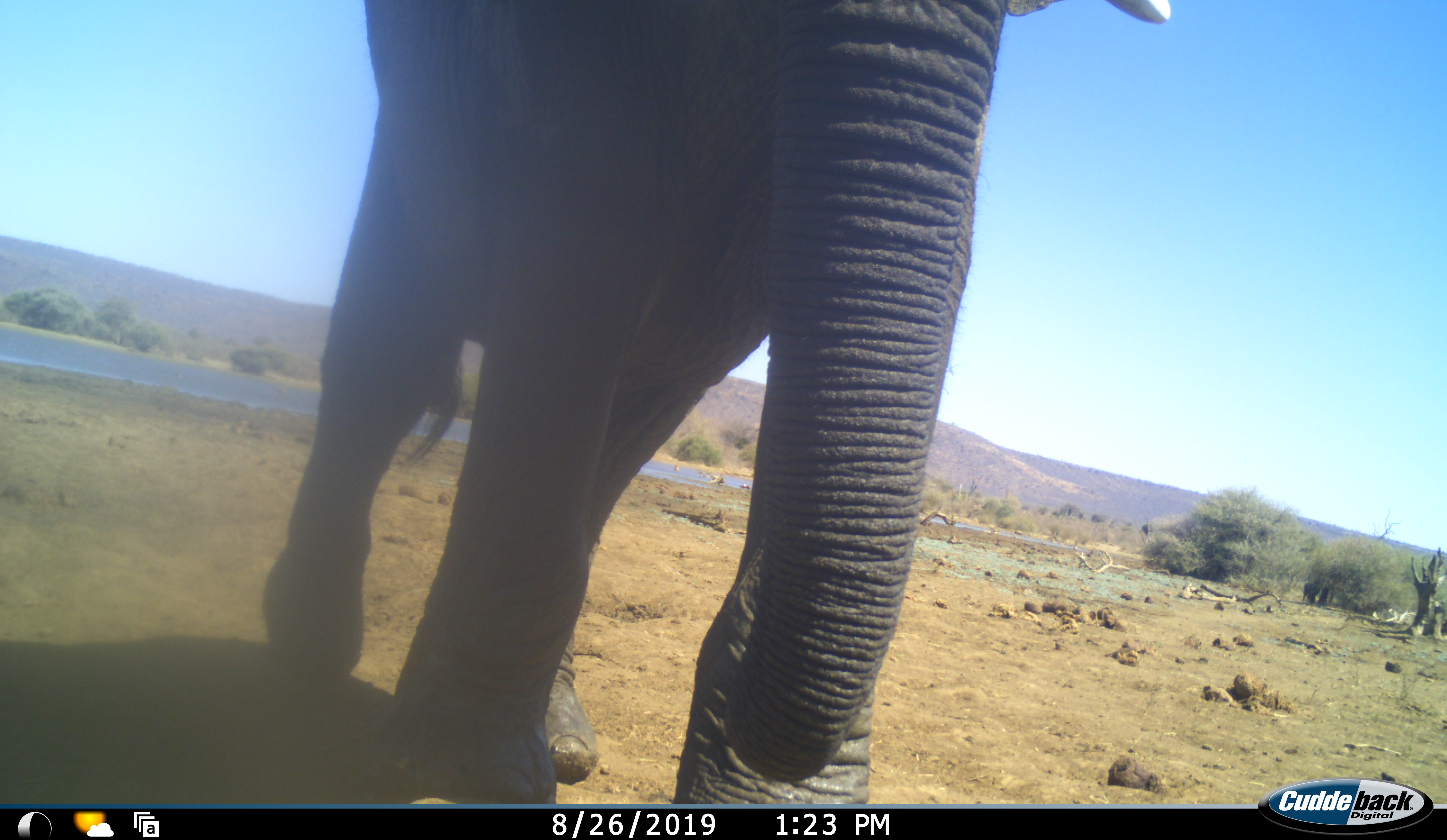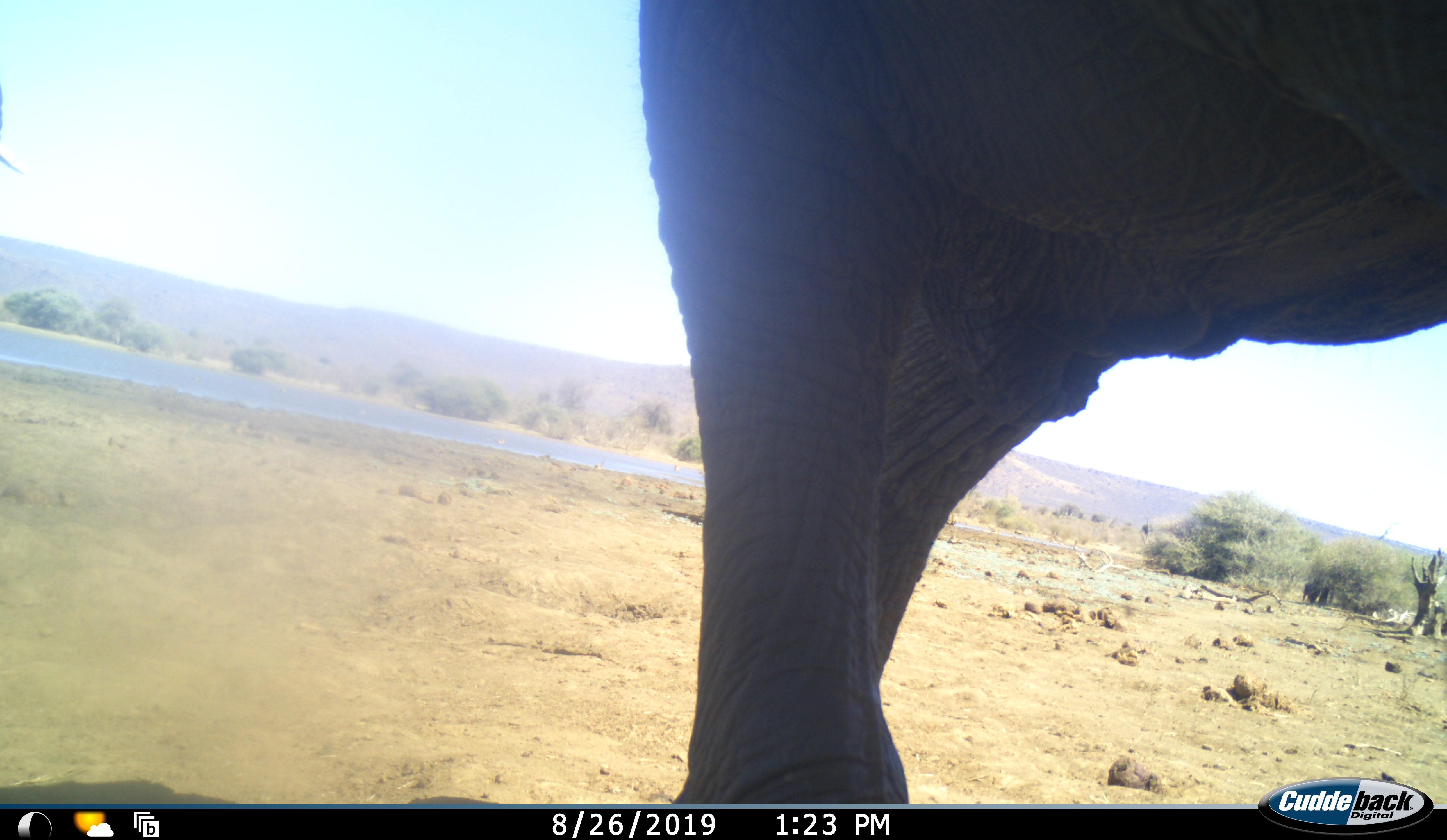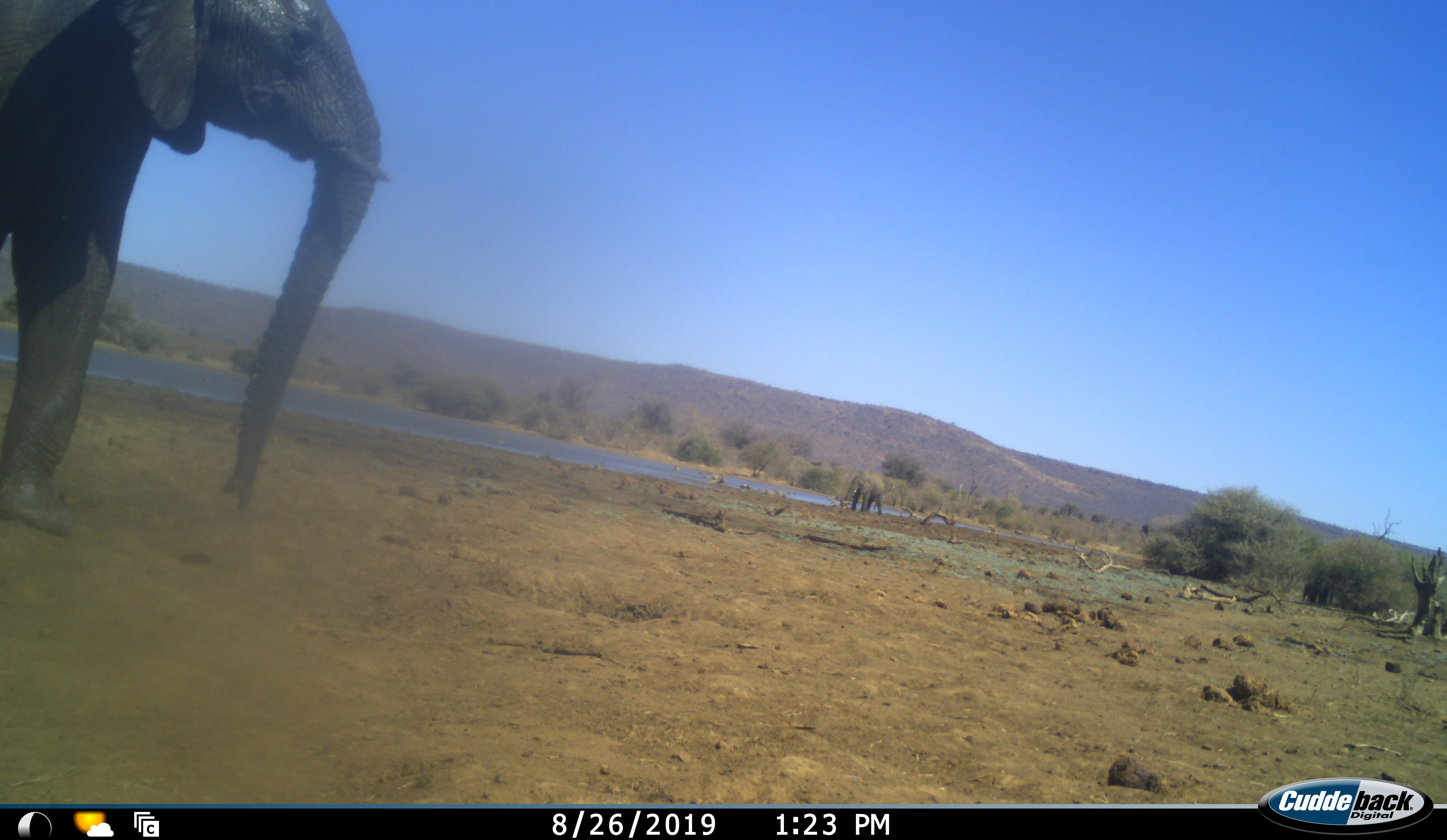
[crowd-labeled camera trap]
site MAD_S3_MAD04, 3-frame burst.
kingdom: Animalia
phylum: Chordata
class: Mammalia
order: Proboscidea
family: Elephantidae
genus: Loxodonta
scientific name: Loxodonta africana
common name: african bush elephant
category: elephant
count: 2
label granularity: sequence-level